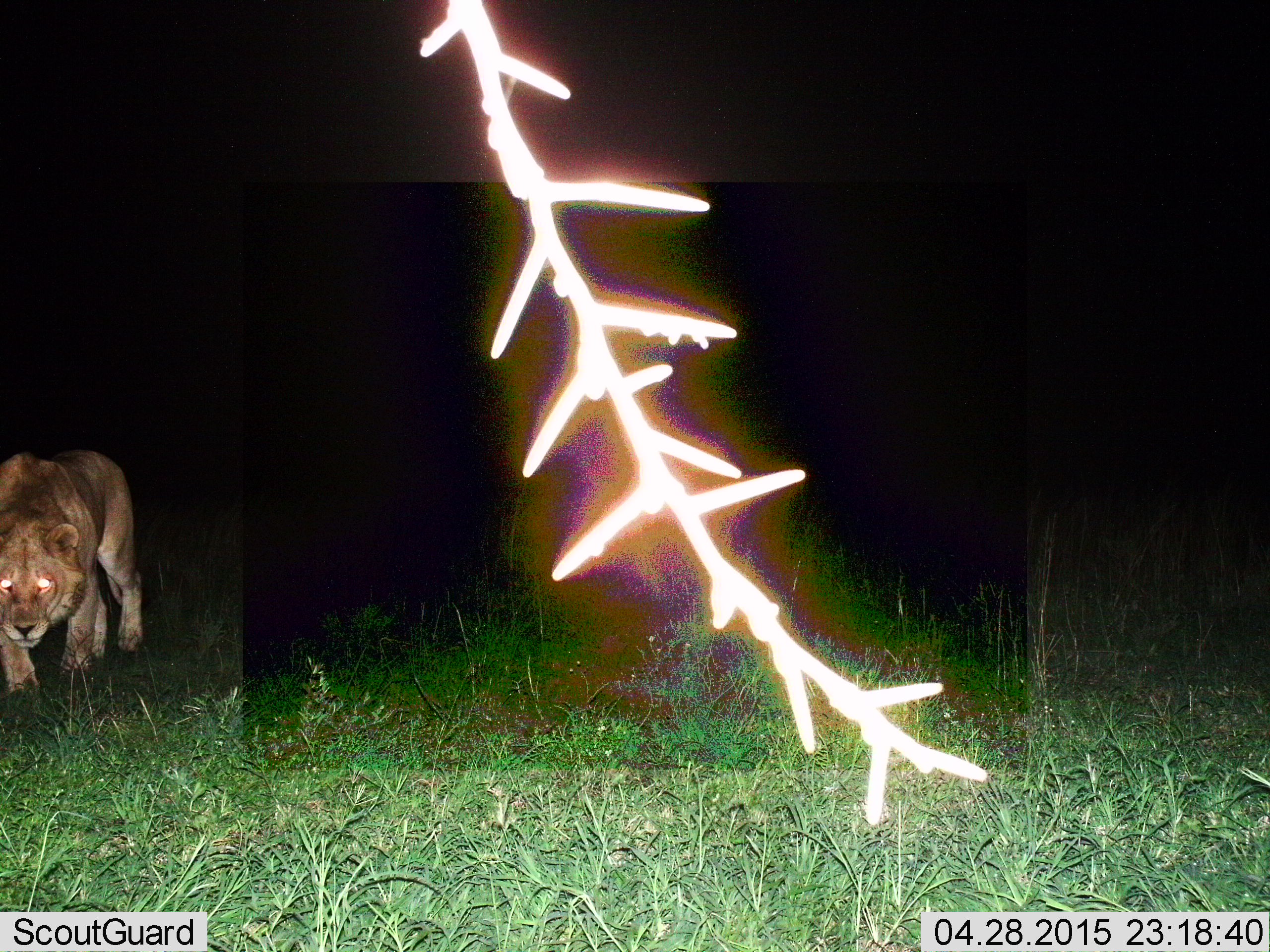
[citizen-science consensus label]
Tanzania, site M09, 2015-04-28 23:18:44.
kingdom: Animalia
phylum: Chordata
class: Mammalia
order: Carnivora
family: Felidae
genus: Panthera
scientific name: Panthera leo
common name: lion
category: lionfemale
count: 1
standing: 20%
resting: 0%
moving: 90%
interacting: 0%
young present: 0%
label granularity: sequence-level